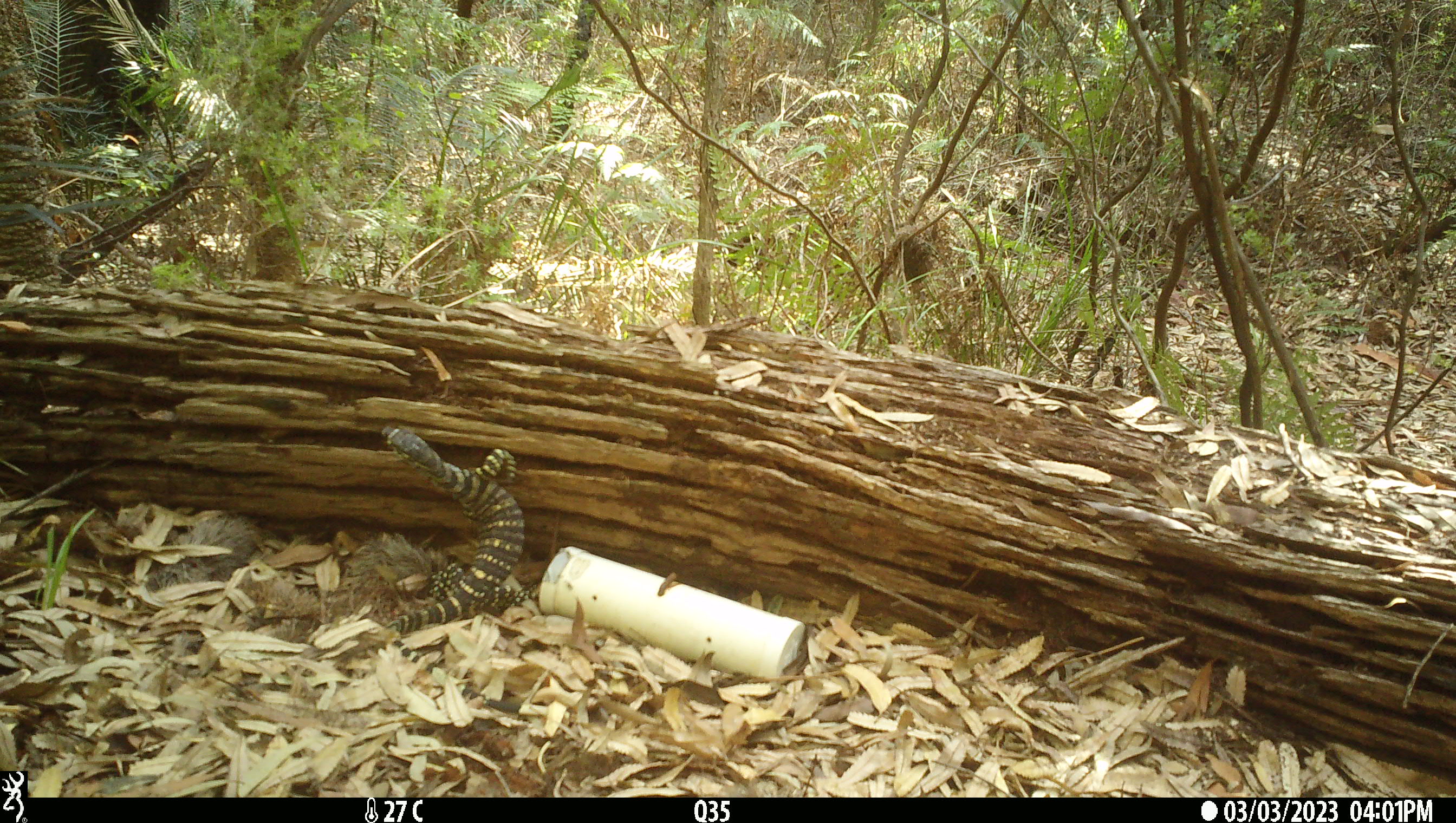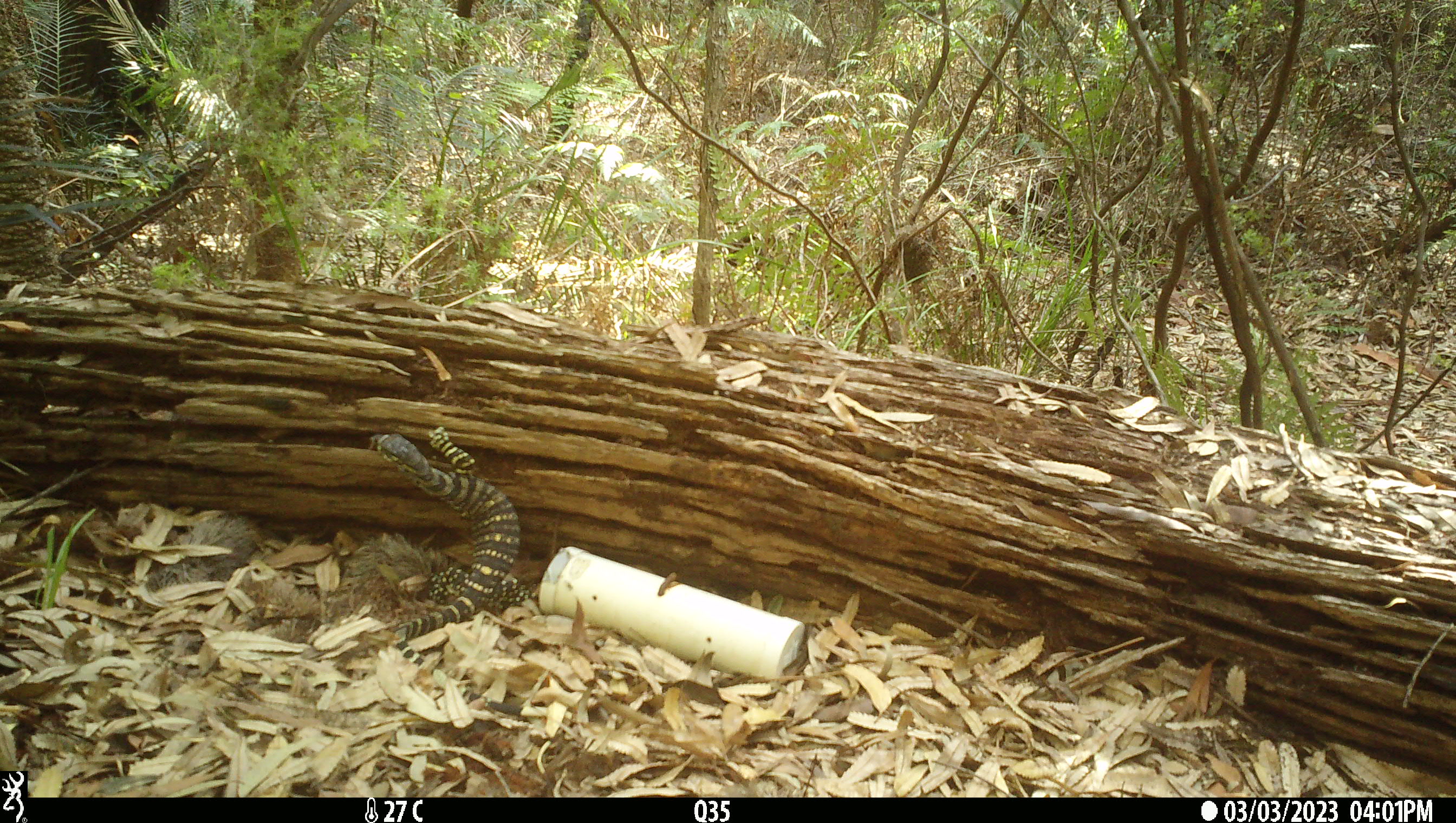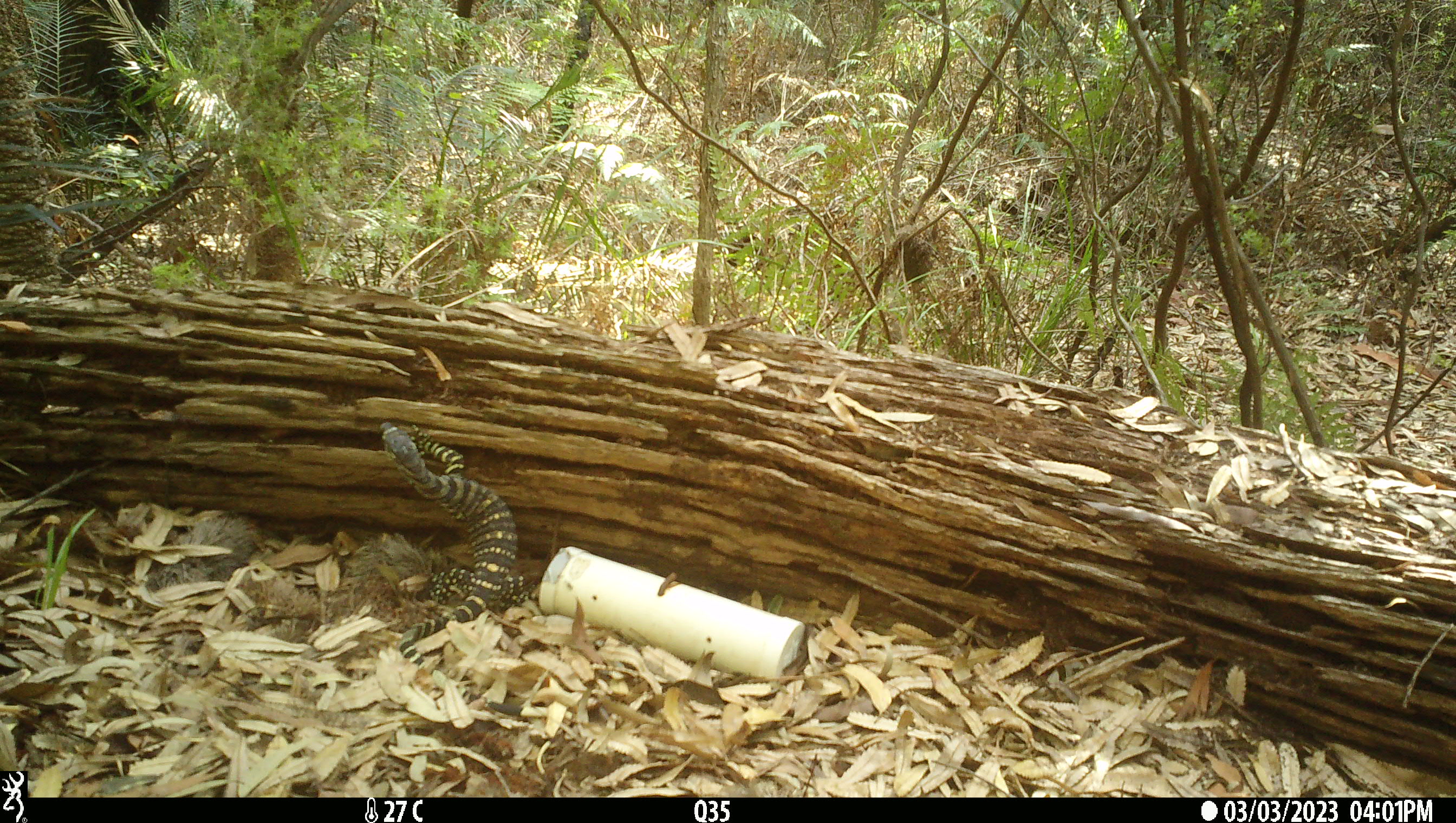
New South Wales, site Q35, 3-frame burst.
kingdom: Animalia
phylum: Chordata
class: Reptilia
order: Squamata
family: Varanidae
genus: Varanus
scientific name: Varanus varius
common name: lace monitor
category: goanna